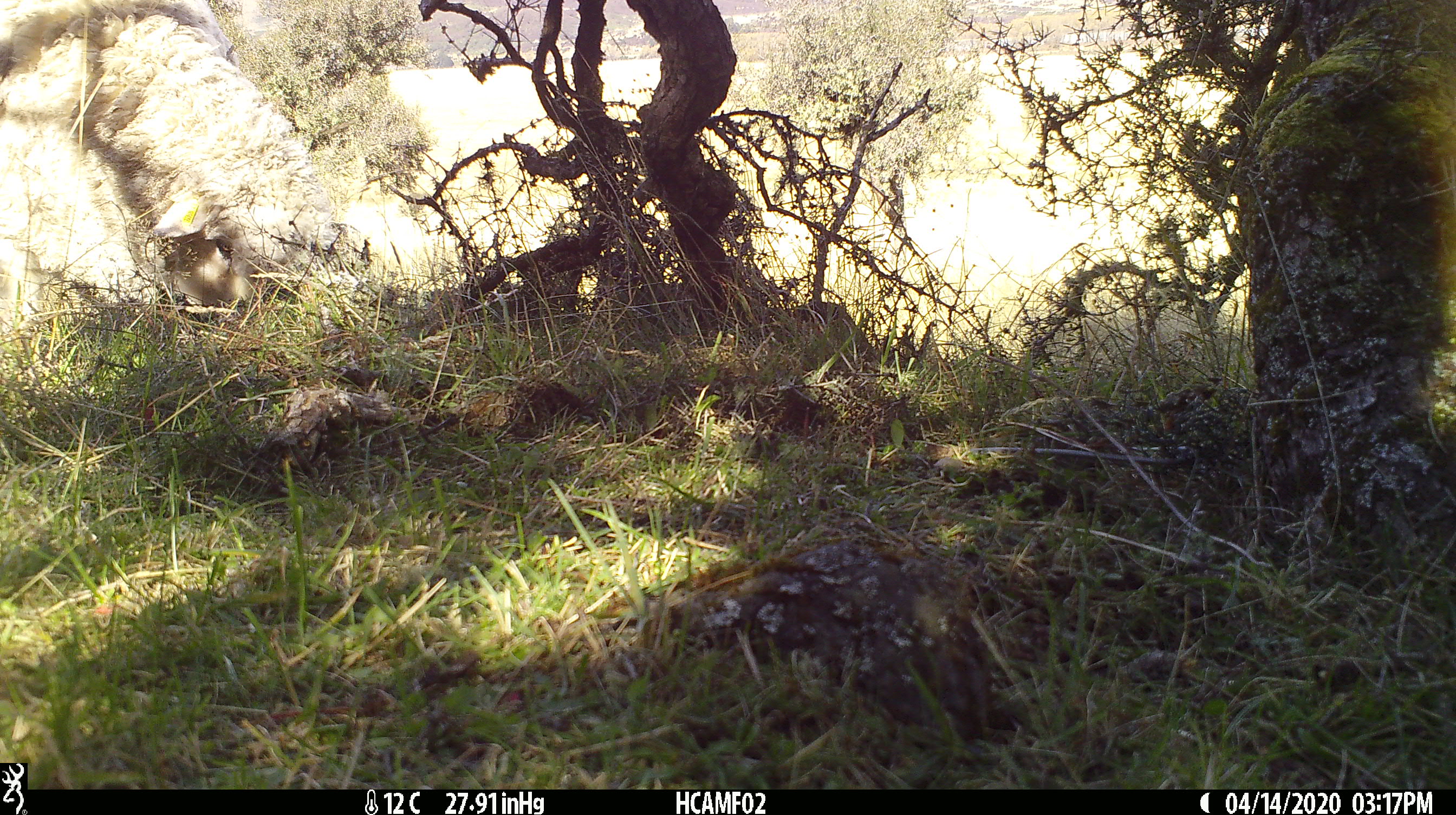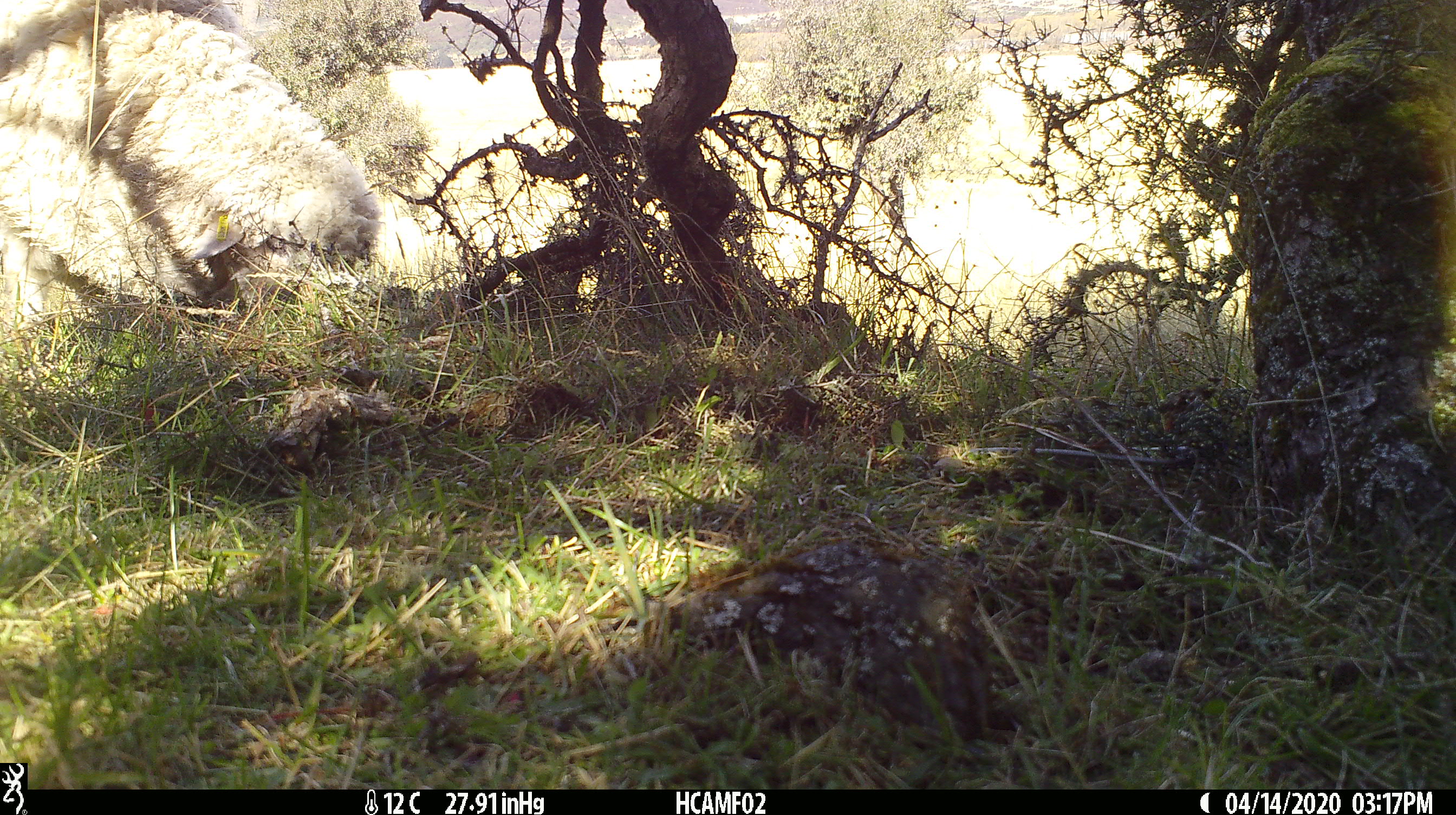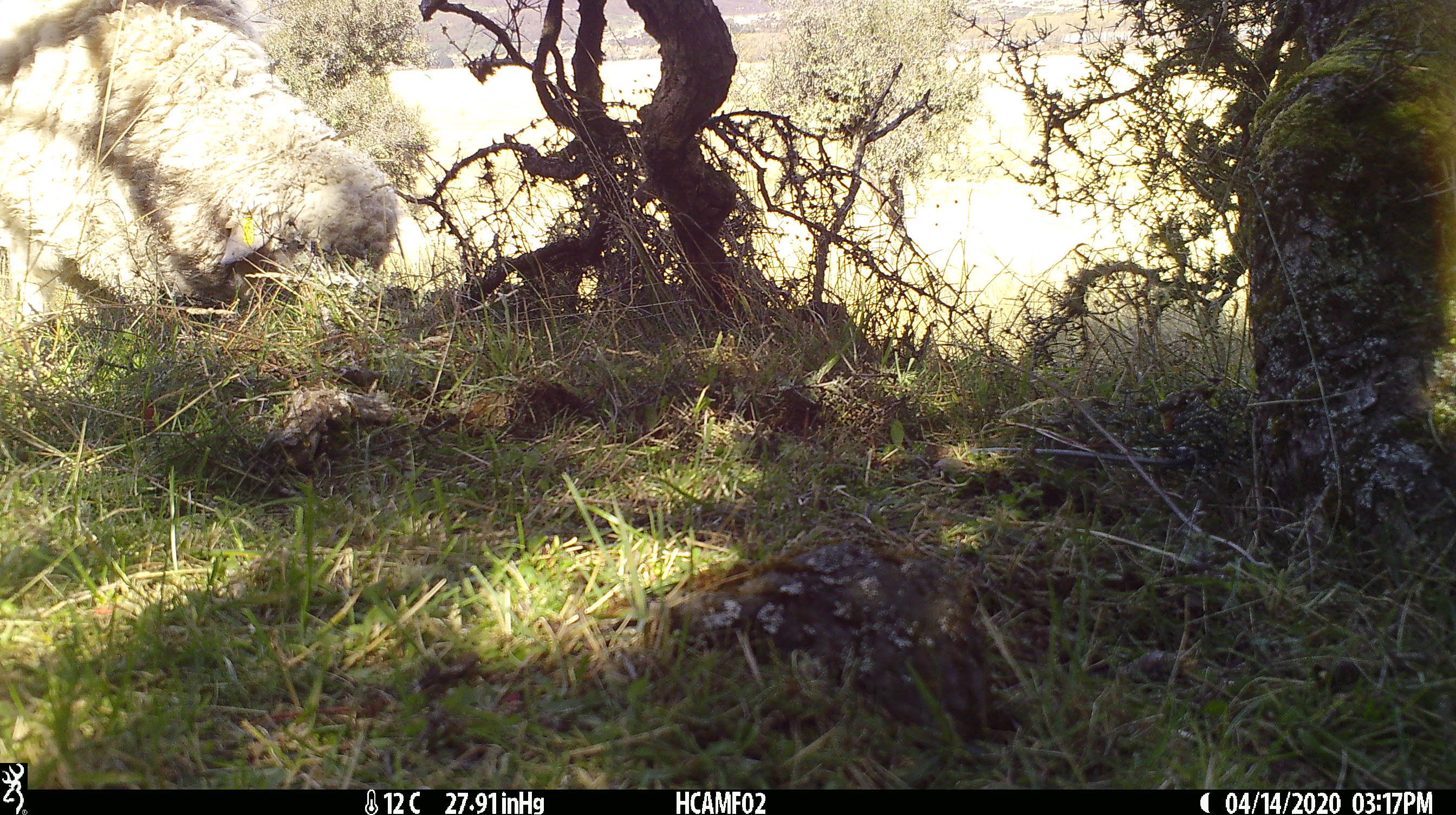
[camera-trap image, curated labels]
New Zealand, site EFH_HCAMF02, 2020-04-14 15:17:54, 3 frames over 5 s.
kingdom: Animalia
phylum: Chordata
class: Mammalia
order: Artiodactyla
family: Bovidae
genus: Ovis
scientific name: Ovis aries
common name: domestic sheep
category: sheep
Sheep (domestic sheep) (Ovis aries).